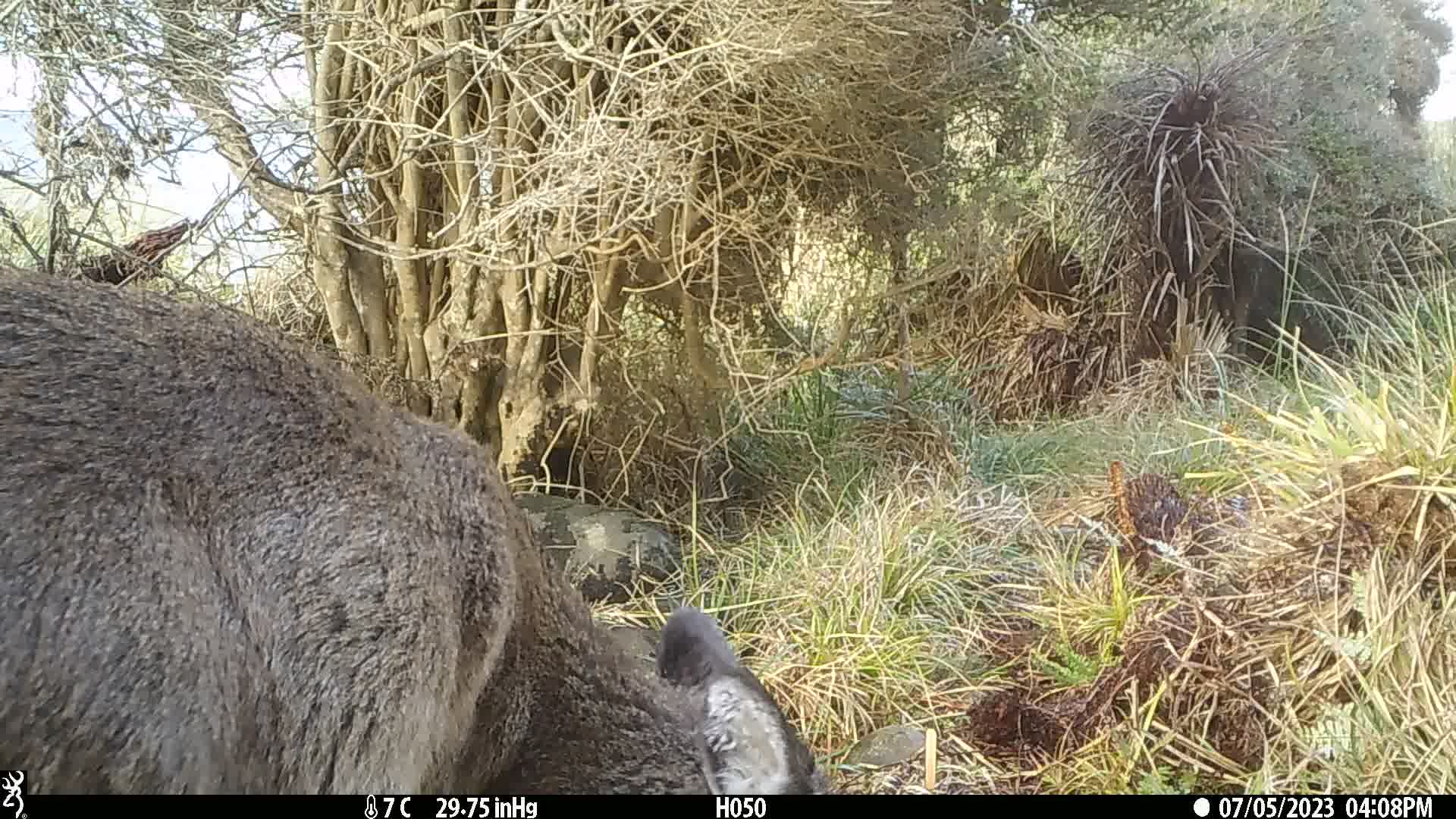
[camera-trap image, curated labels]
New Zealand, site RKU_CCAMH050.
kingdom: Animalia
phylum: Chordata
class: Mammalia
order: Artiodactyla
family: Cervidae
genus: Odocoileus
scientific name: Odocoileus virginianus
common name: white-tailed deer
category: white tailed deer